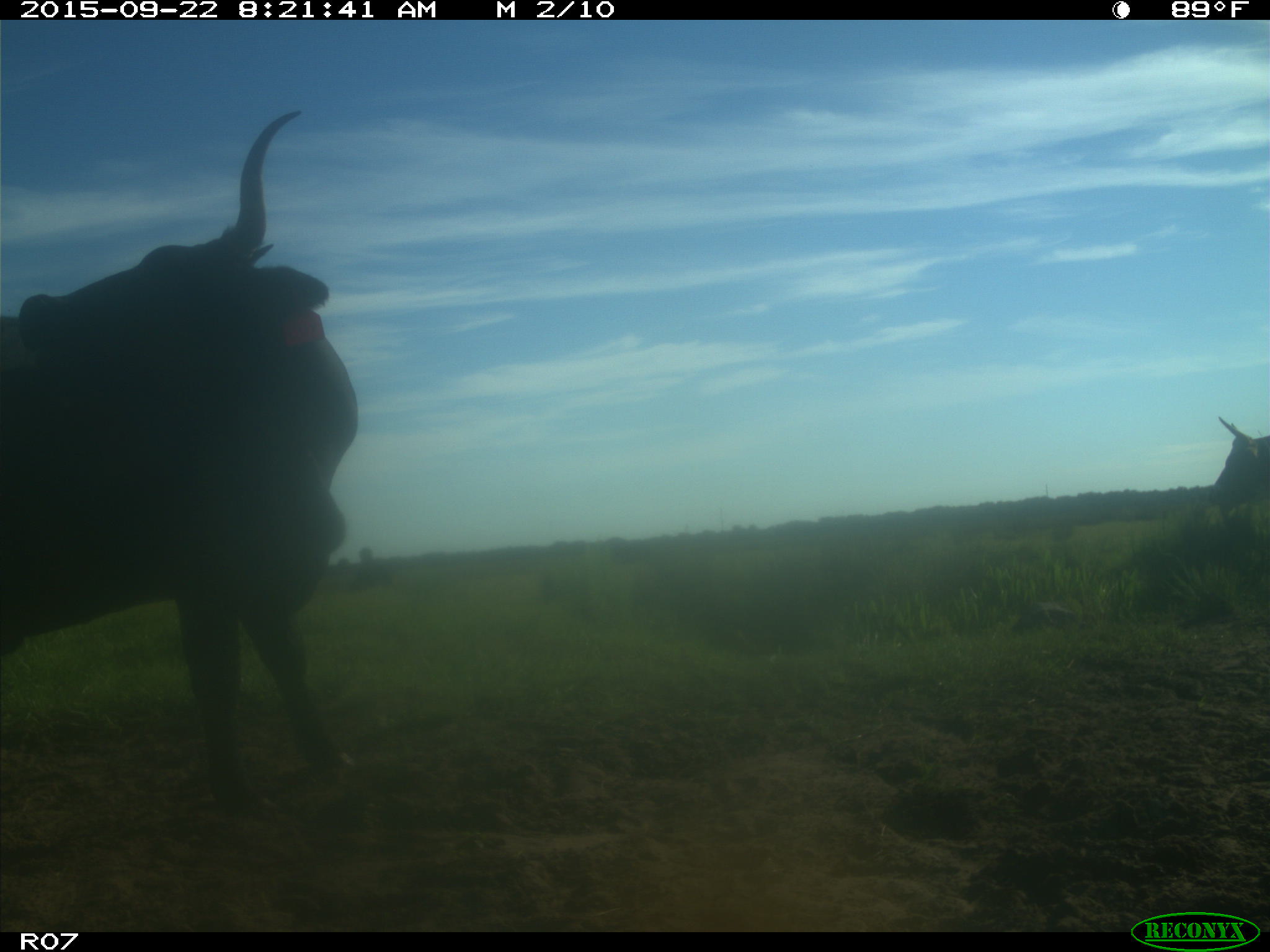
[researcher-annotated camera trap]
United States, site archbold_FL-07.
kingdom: Animalia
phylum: Chordata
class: Mammalia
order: Artiodactyla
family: Bovidae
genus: Bos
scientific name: Bos taurus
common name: domestic cow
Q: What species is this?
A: Bos taurus (domestic cow).